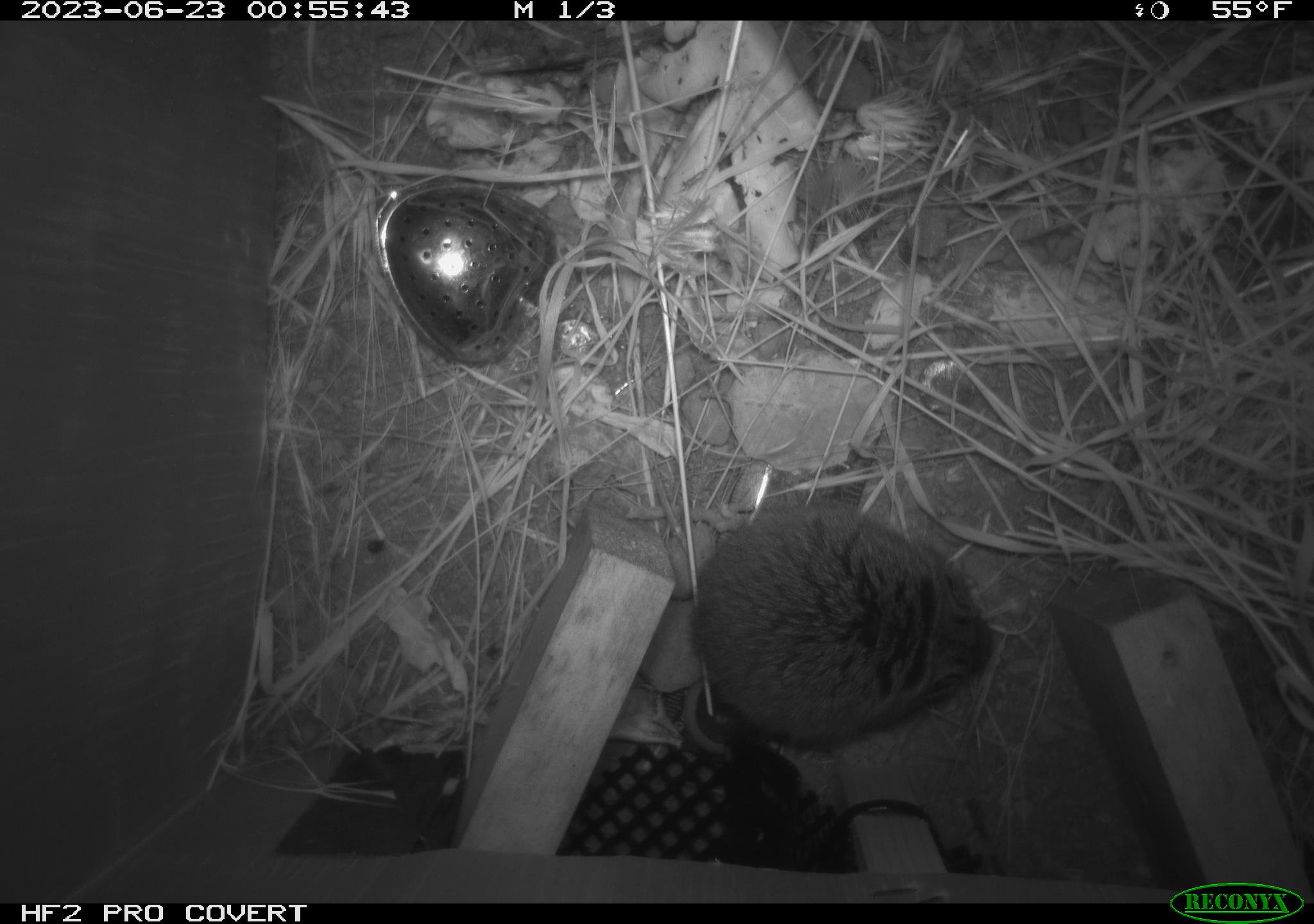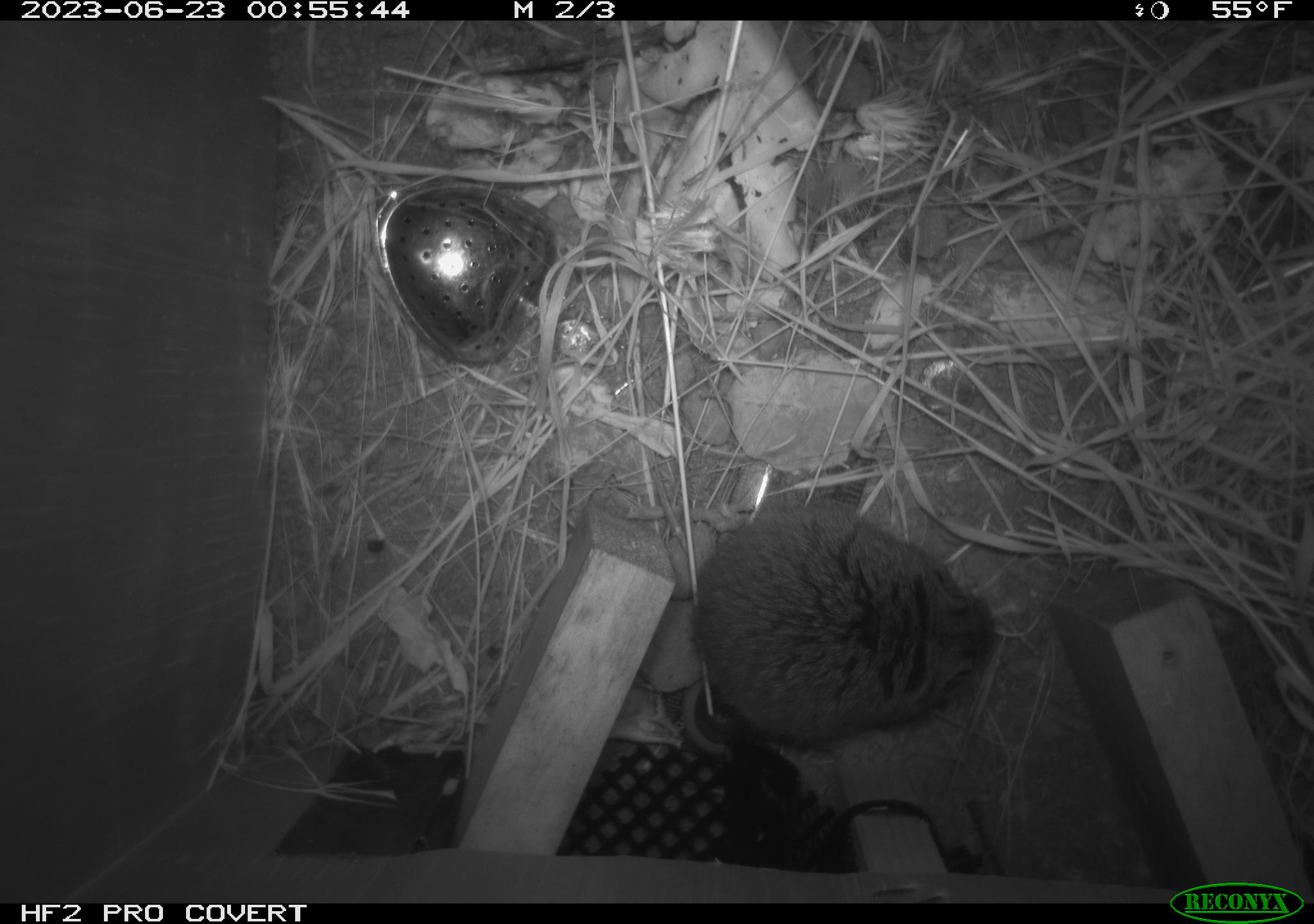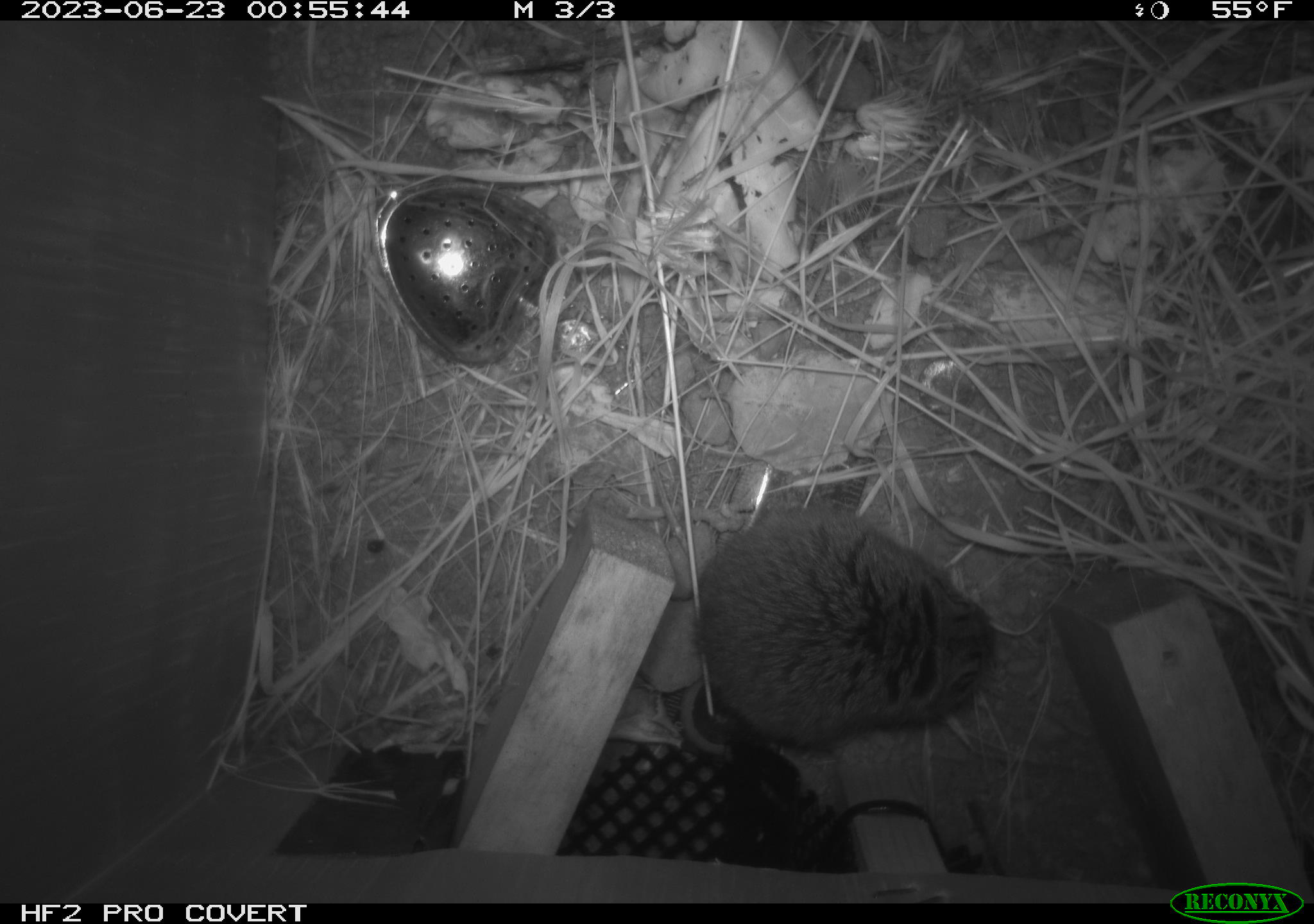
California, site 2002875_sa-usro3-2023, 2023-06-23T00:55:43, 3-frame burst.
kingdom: Animalia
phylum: Chordata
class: Mammalia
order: Rodentia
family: Cricetidae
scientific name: Arvicolinae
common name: voles, lemmings, and muskrats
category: arvicolinae subfamily